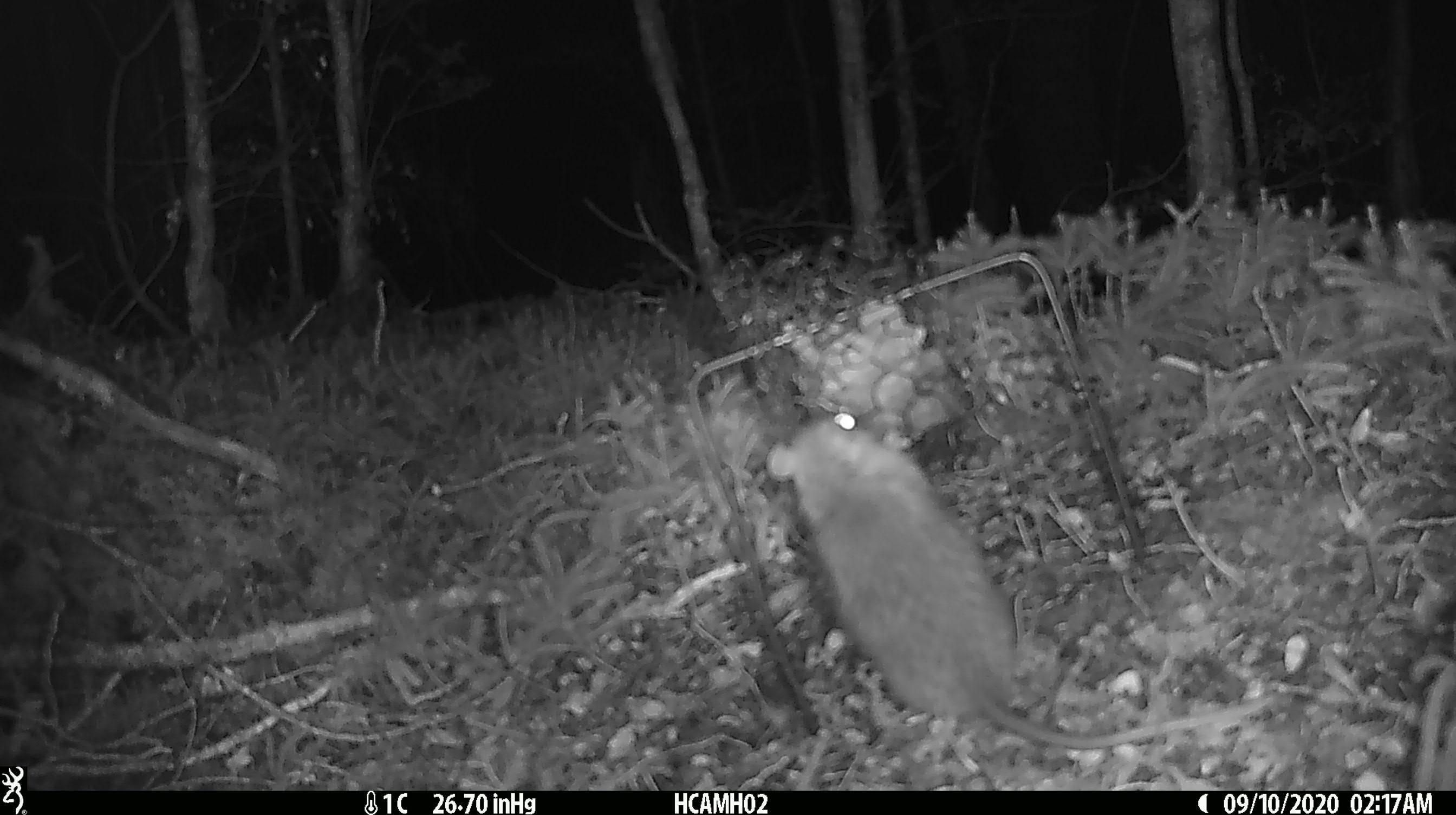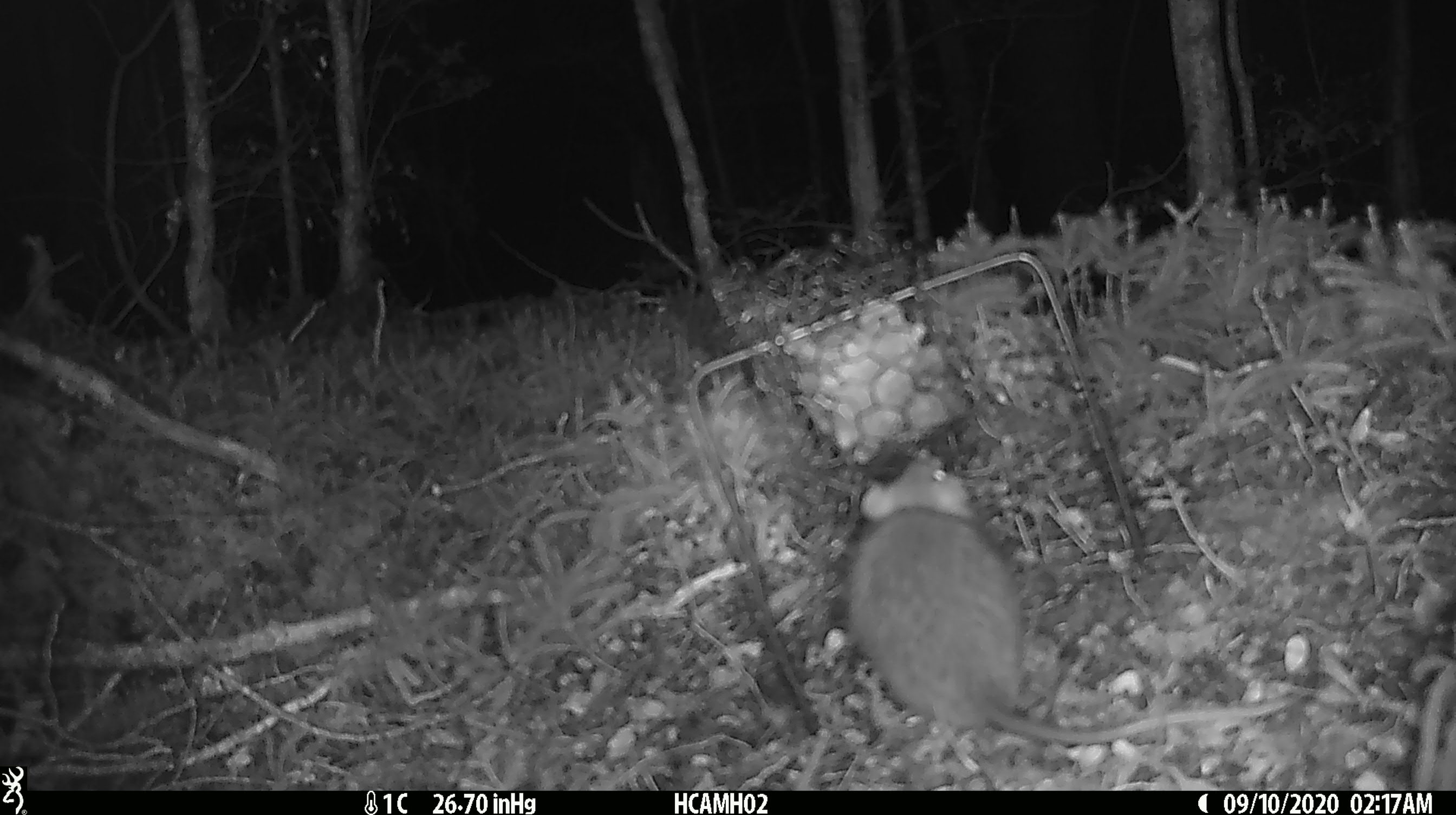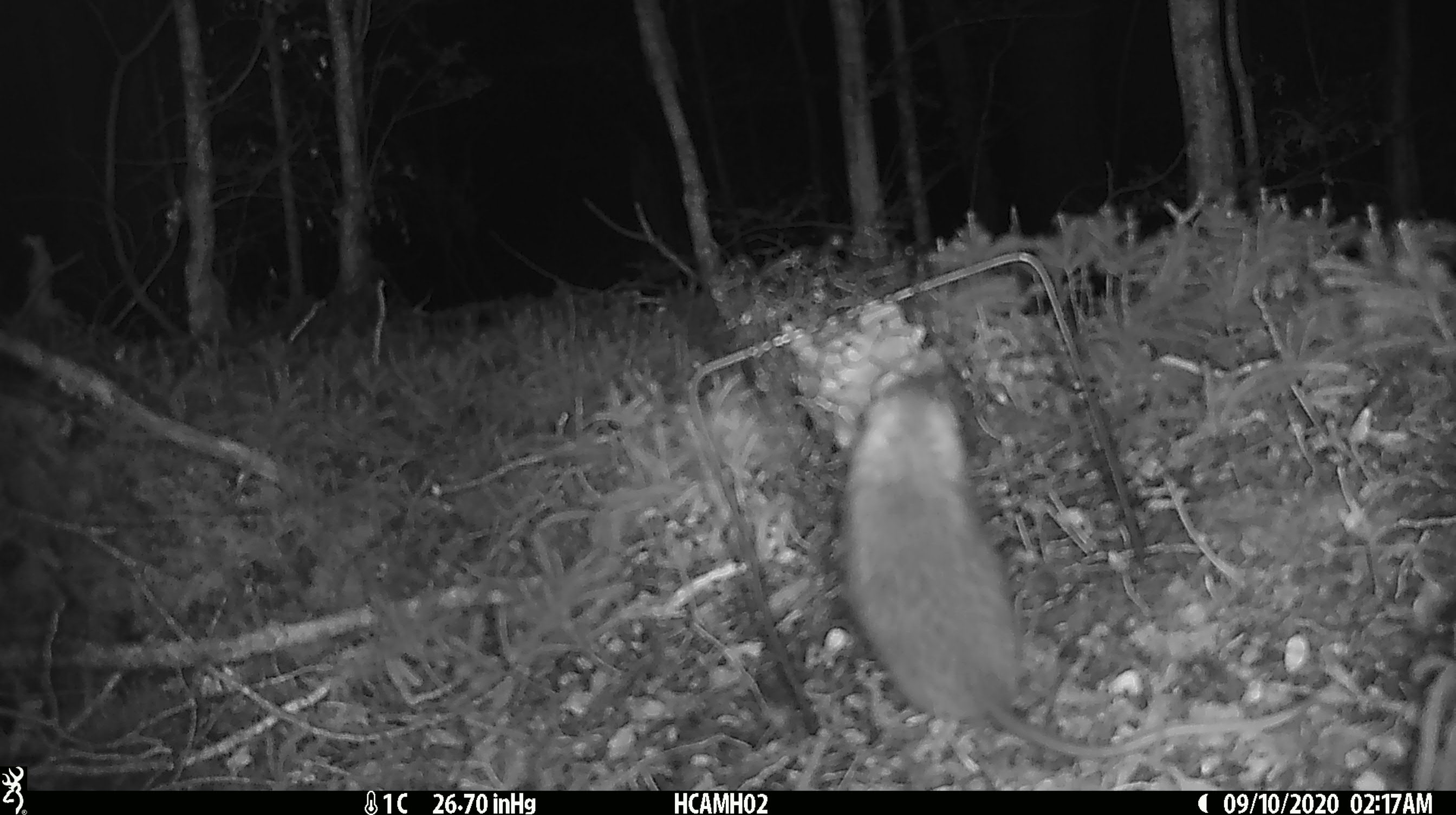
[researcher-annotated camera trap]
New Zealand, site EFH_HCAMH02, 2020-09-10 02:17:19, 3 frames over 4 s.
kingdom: Animalia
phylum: Chordata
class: Mammalia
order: Rodentia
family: Muridae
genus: Rattus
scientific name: Rattus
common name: rat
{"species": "rat (Rattus)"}